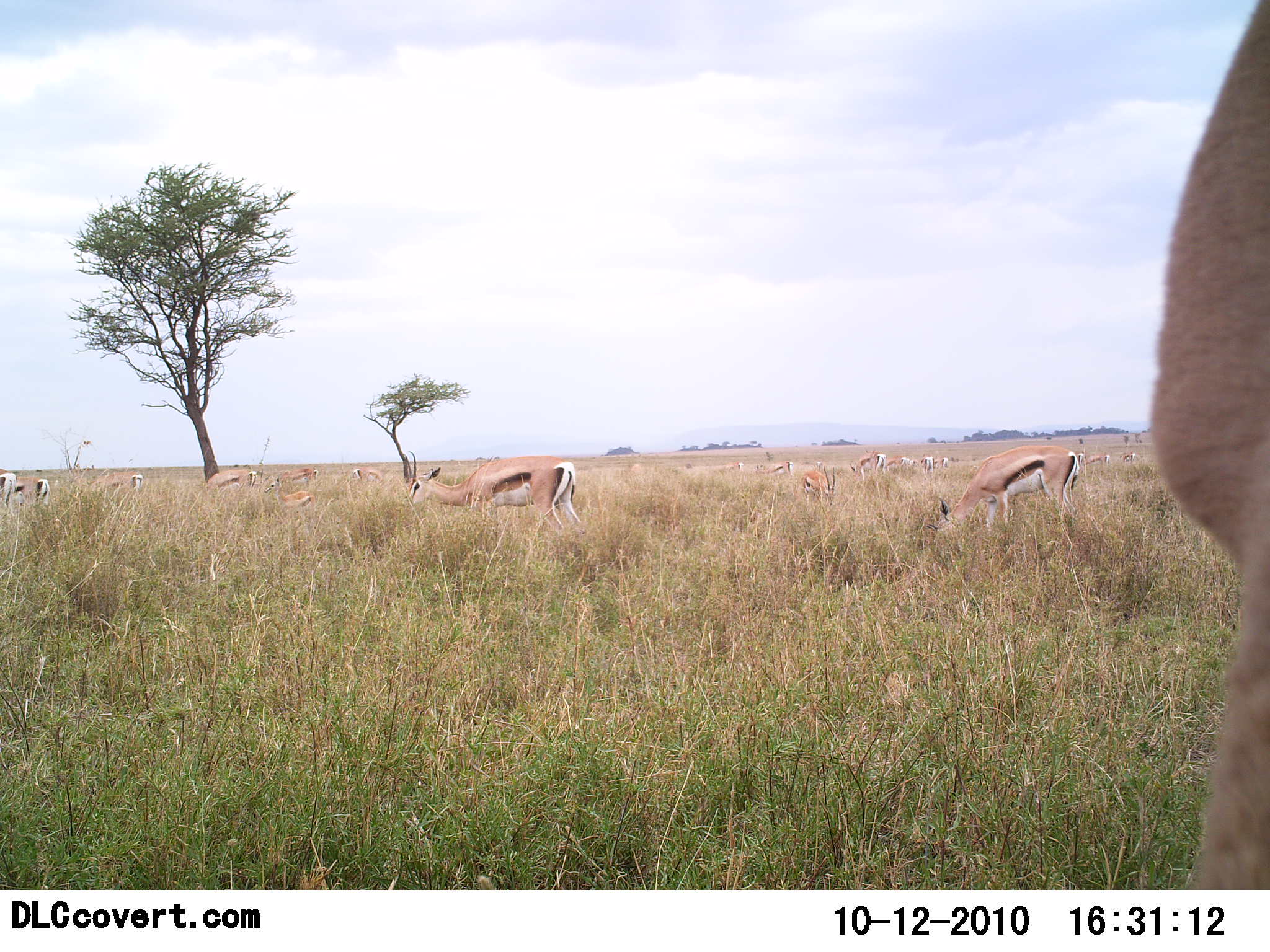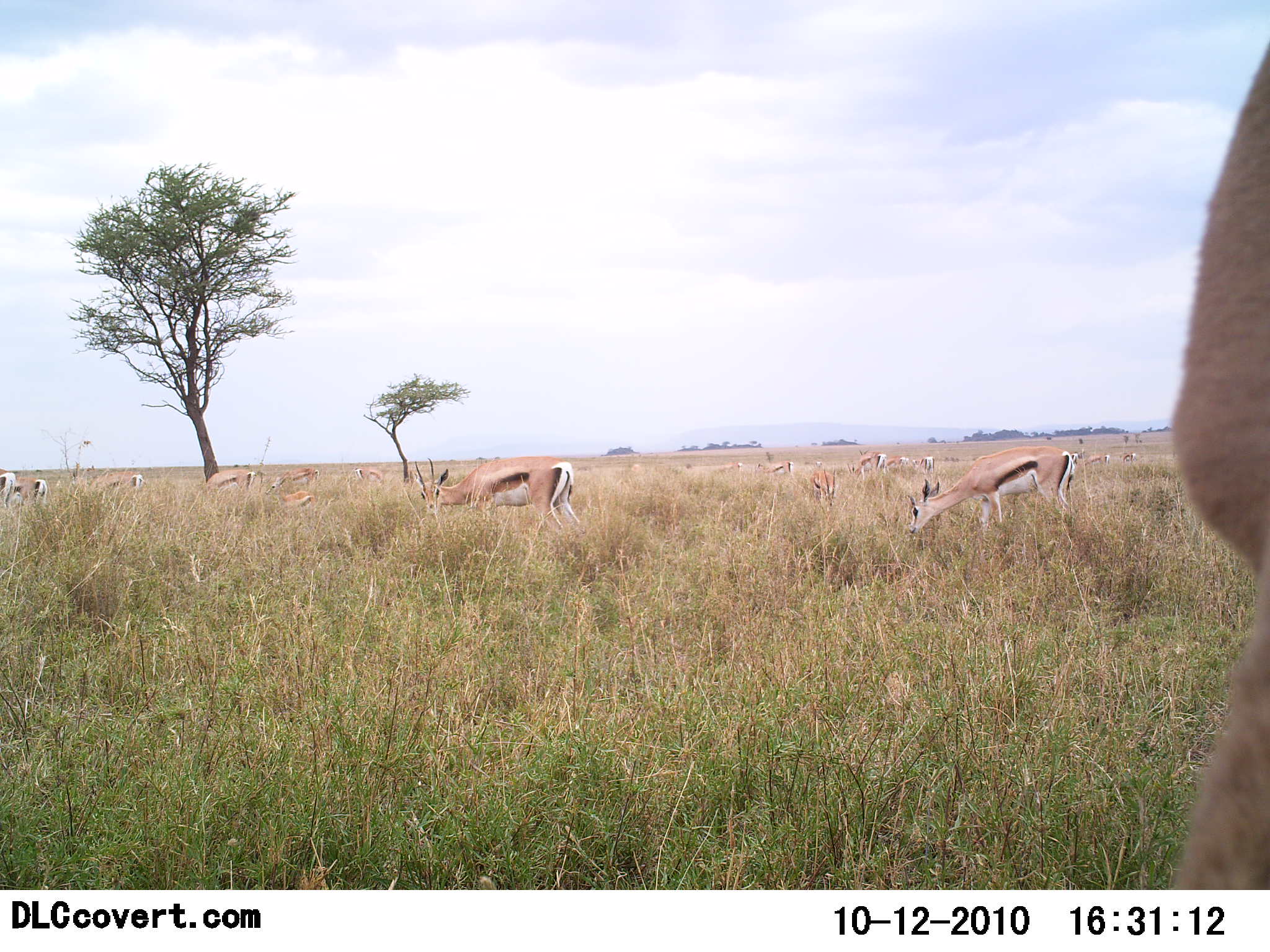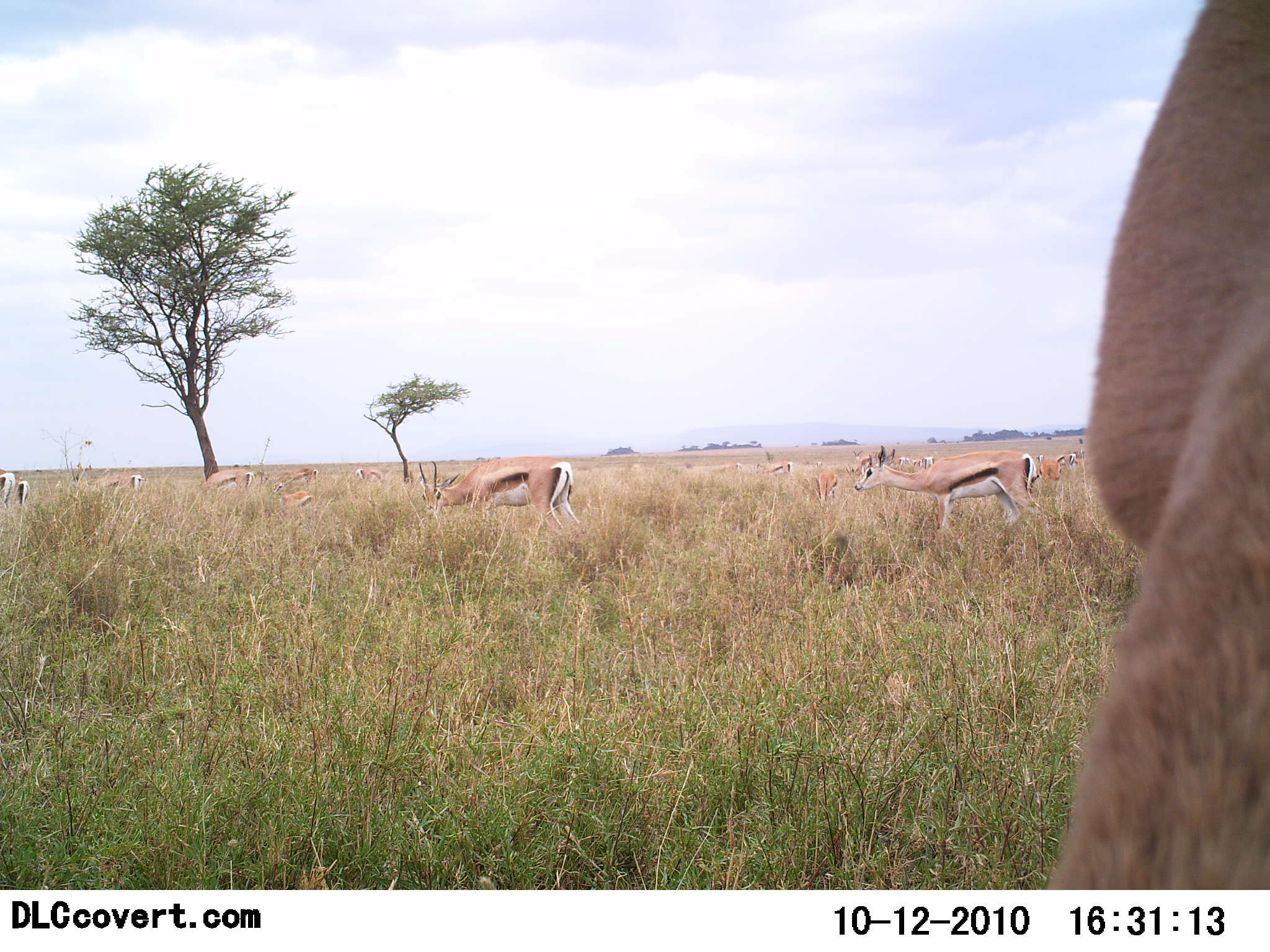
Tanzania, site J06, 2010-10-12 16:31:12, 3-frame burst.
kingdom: Animalia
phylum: Chordata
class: Mammalia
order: Artiodactyla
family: Bovidae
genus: Eudorcas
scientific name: Eudorcas thomsonii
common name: thomson's gazelle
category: gazellethomsons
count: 11-50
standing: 33%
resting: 5%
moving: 24%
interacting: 5%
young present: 10%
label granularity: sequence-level